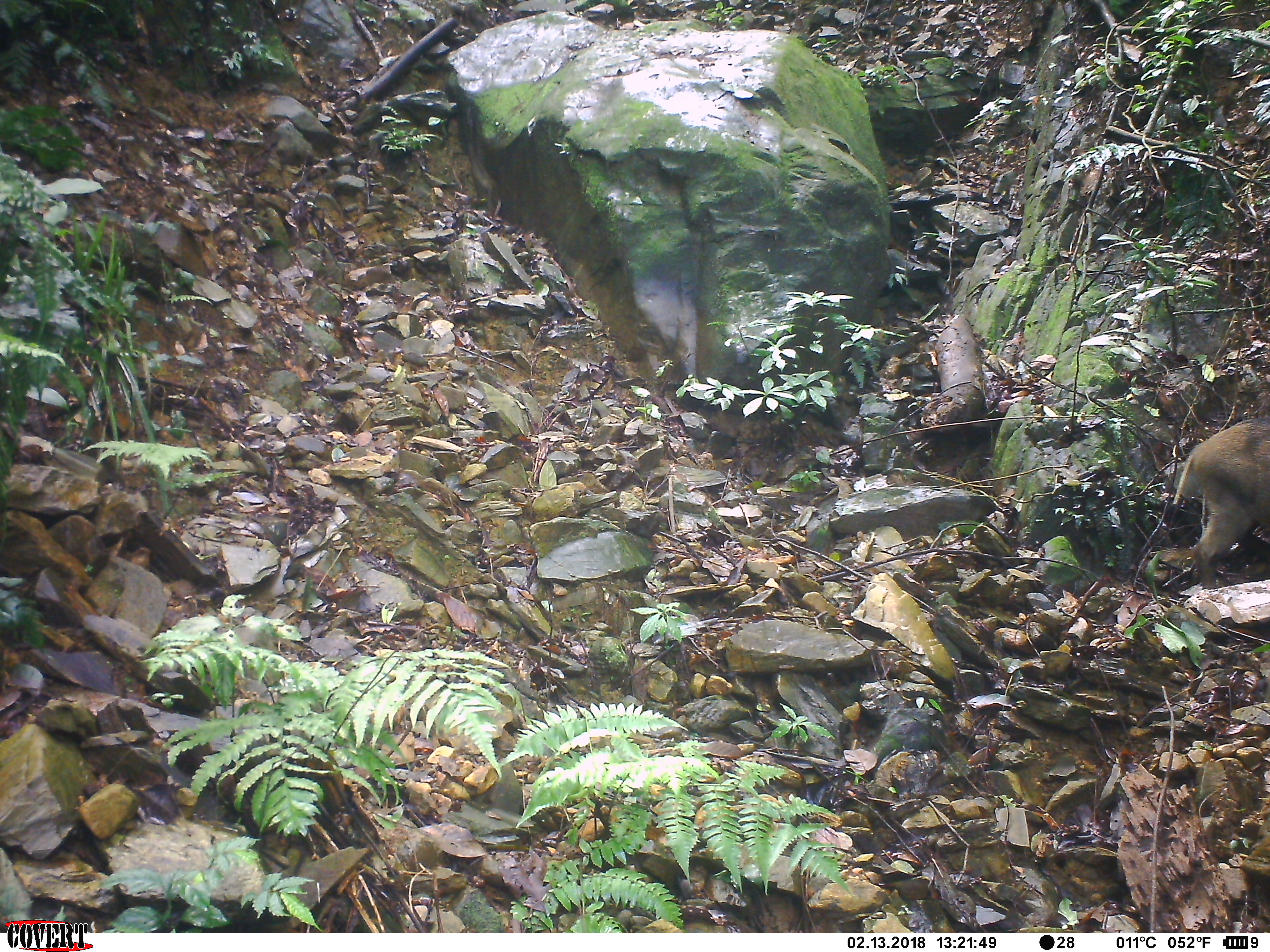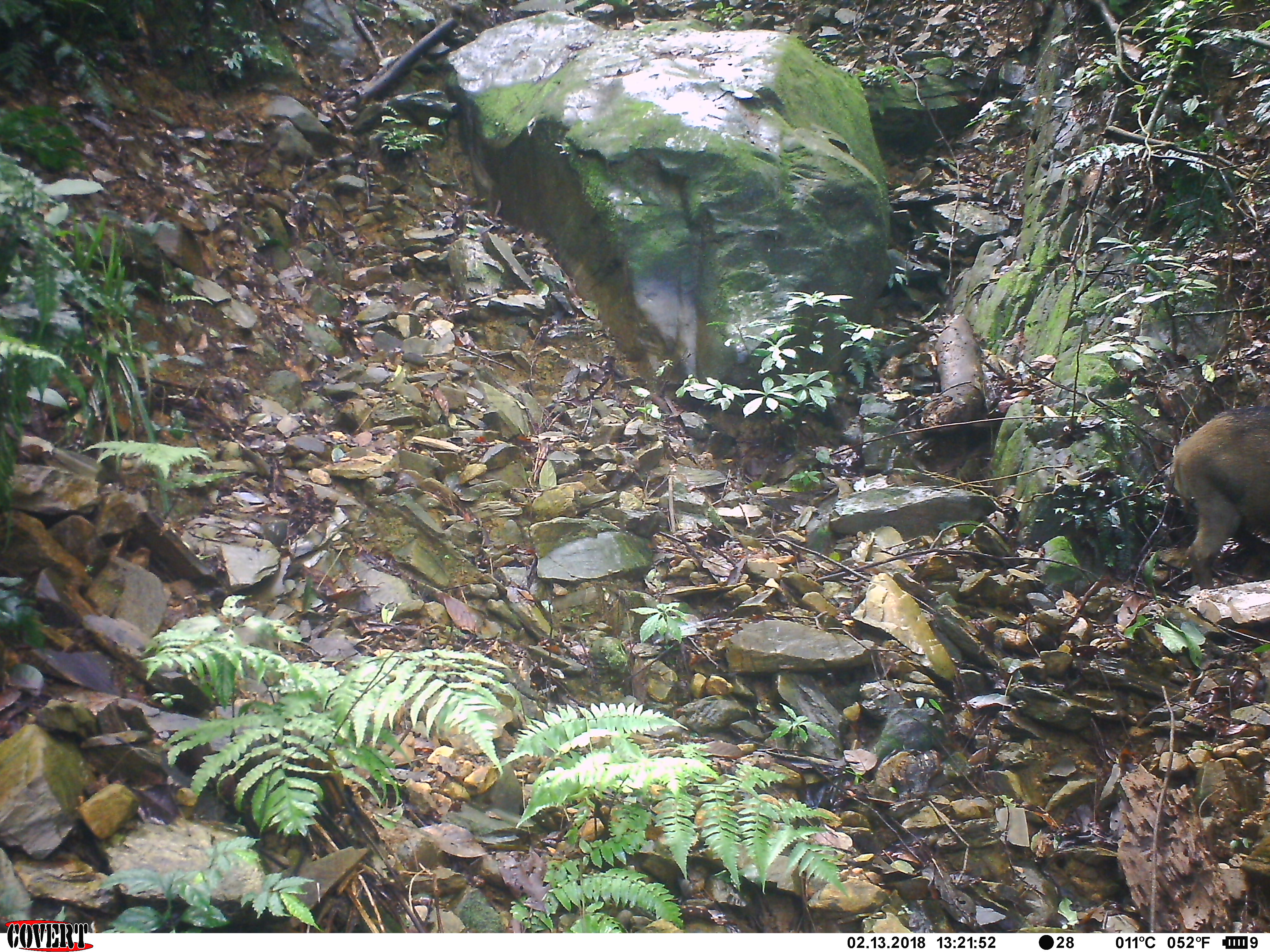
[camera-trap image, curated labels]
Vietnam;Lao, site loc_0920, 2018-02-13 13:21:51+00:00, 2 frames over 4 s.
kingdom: Animalia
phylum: Chordata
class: Mammalia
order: Artiodactyla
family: Suidae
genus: Sus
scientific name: Sus scrofa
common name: eurasian wild pig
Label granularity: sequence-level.